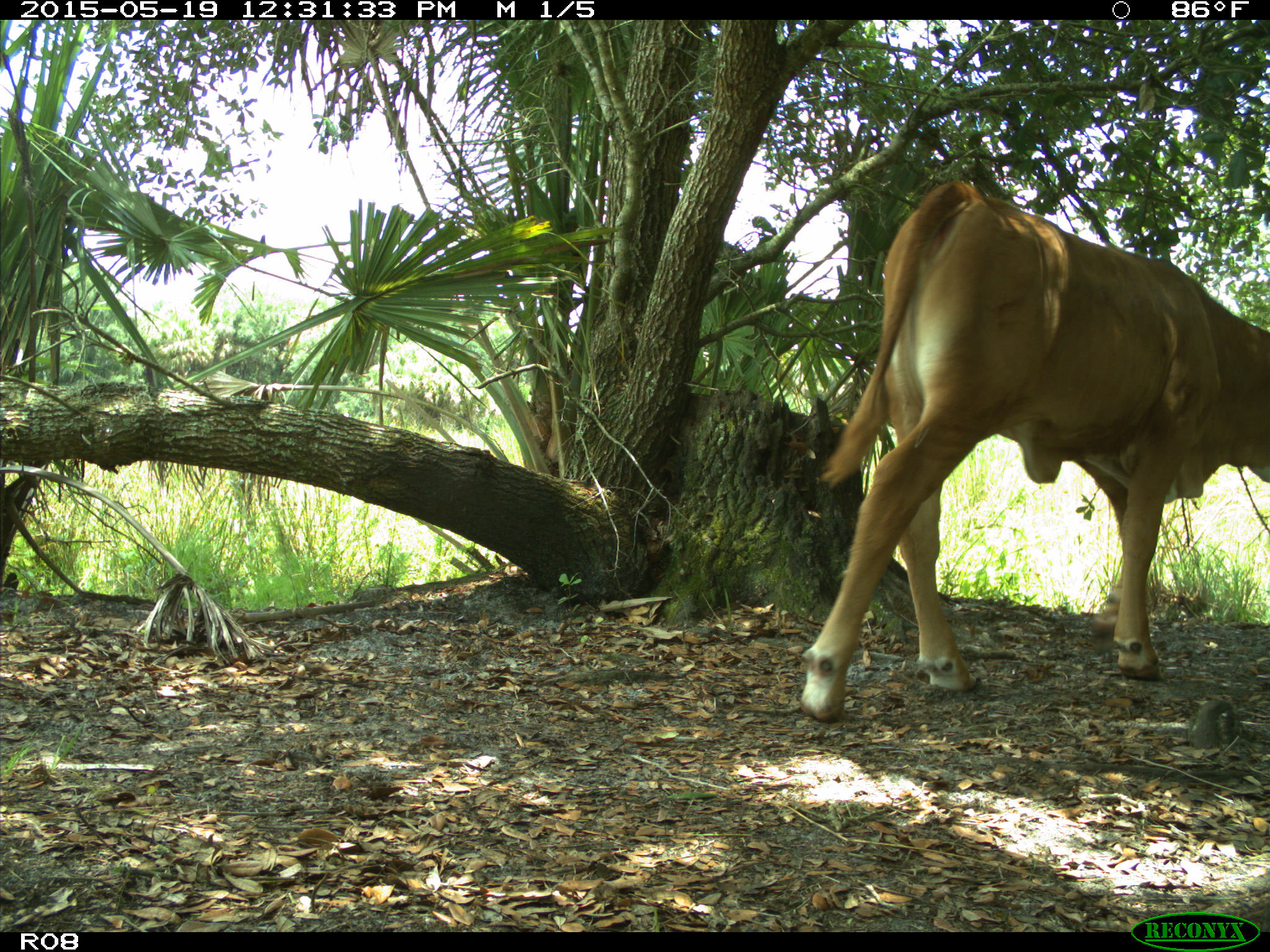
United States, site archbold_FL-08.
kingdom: Animalia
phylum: Chordata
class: Mammalia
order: Artiodactyla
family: Bovidae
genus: Bos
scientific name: Bos taurus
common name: domestic cow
Bos taurus (domestic cow).